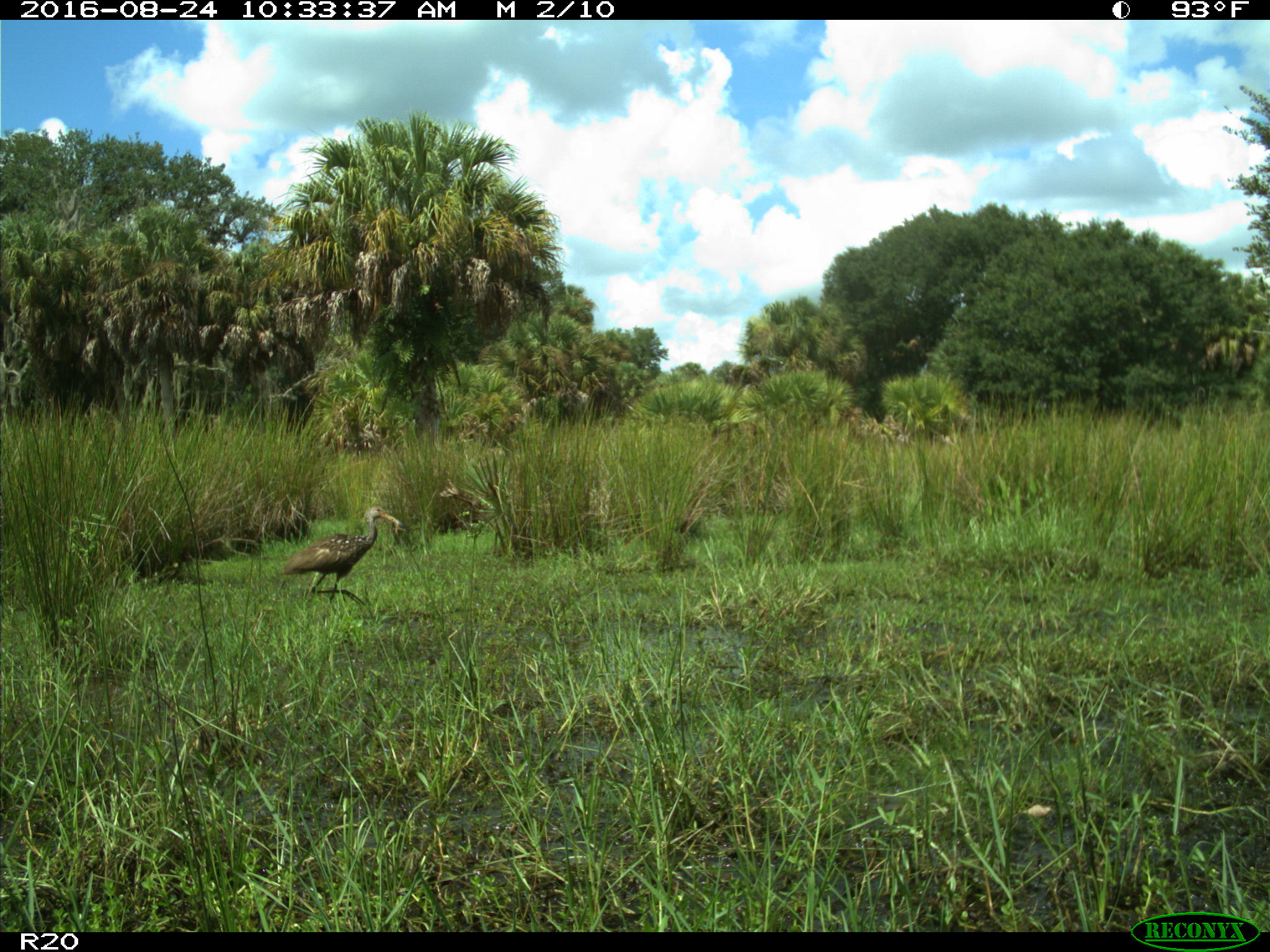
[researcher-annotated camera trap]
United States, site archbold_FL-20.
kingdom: Animalia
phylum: Chordata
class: Aves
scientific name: Aves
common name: birds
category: unidentified bird